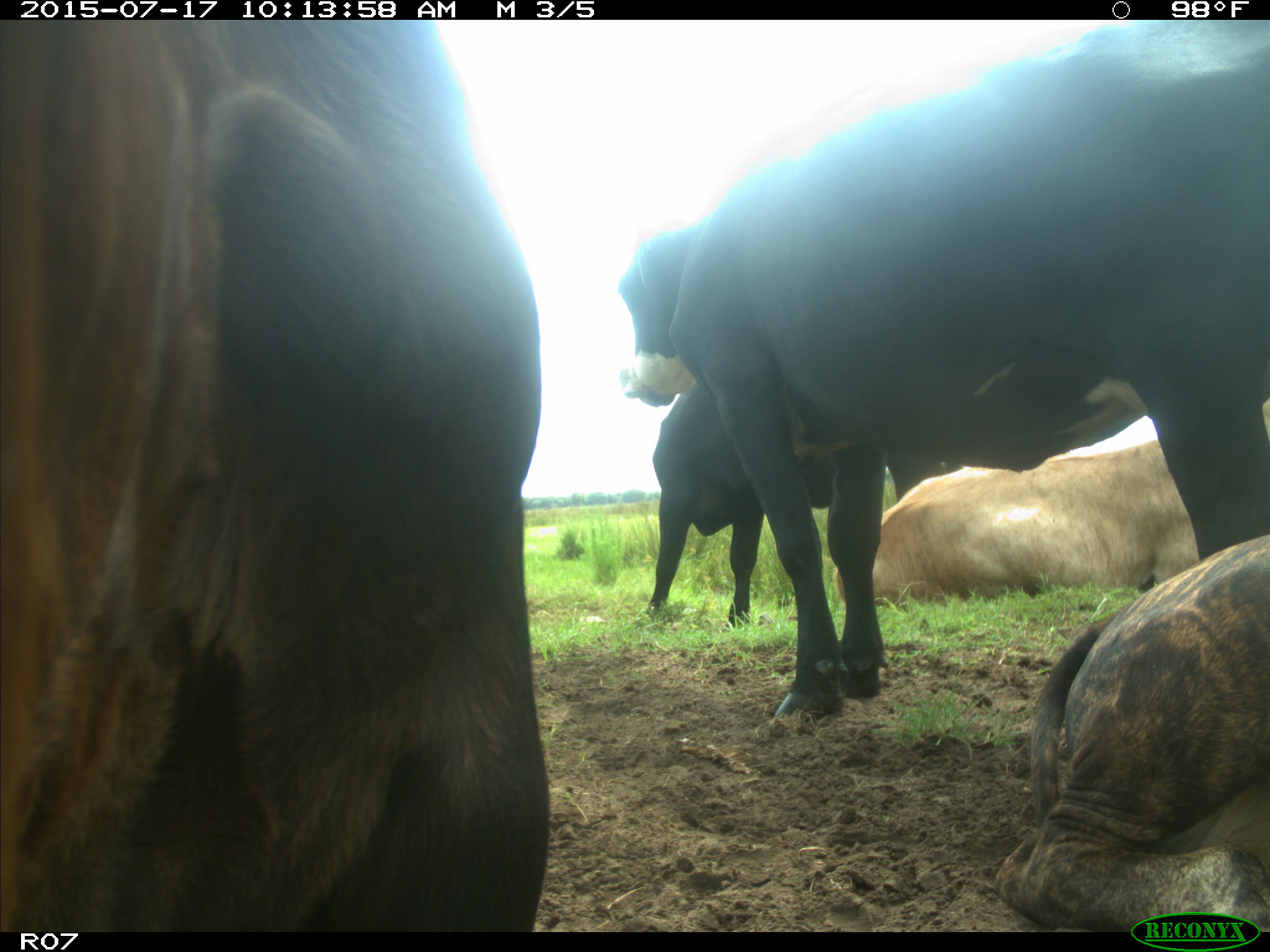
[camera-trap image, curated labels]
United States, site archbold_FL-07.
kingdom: Animalia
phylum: Chordata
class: Mammalia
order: Artiodactyla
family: Bovidae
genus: Bos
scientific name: Bos taurus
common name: domestic cow